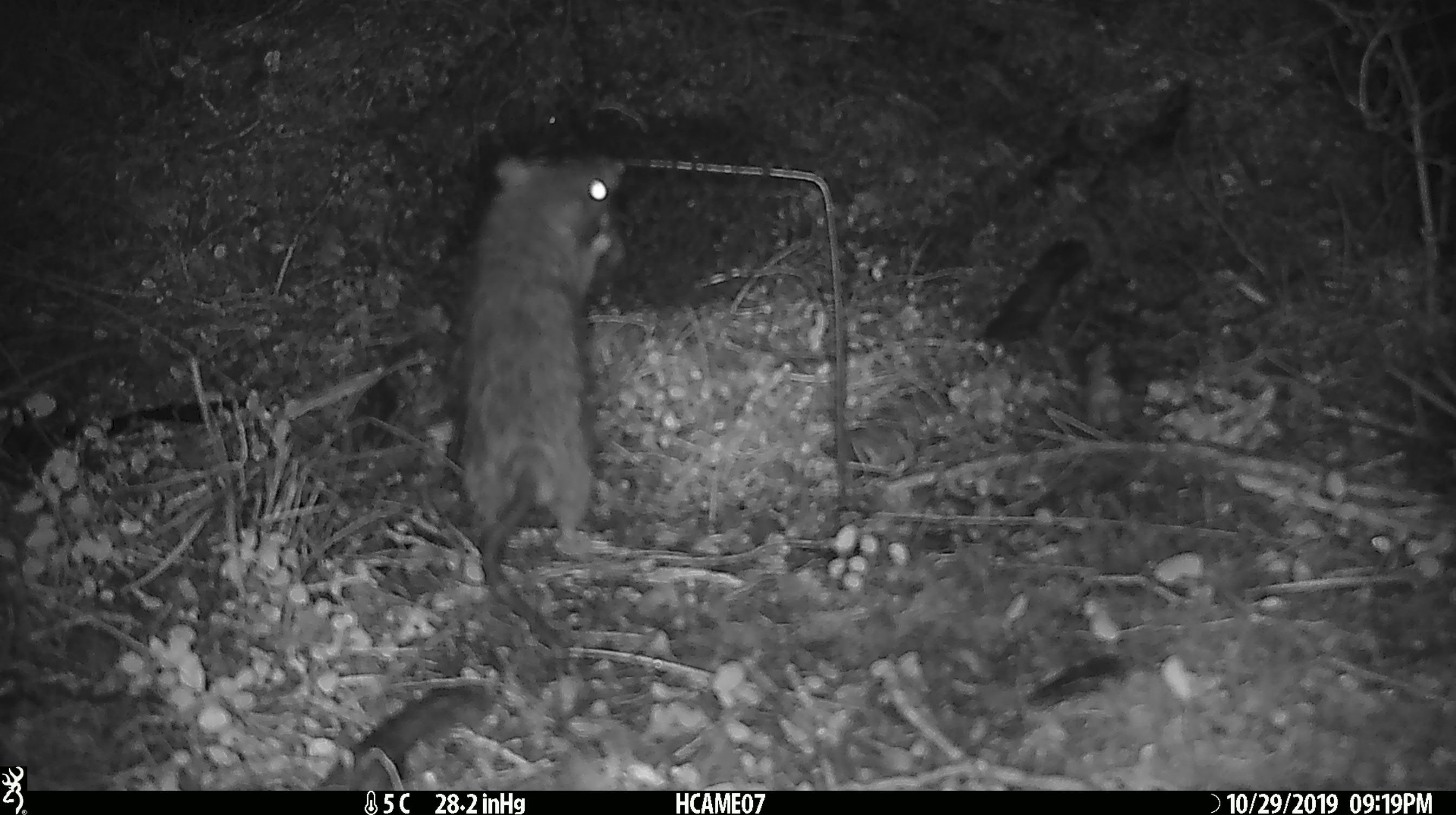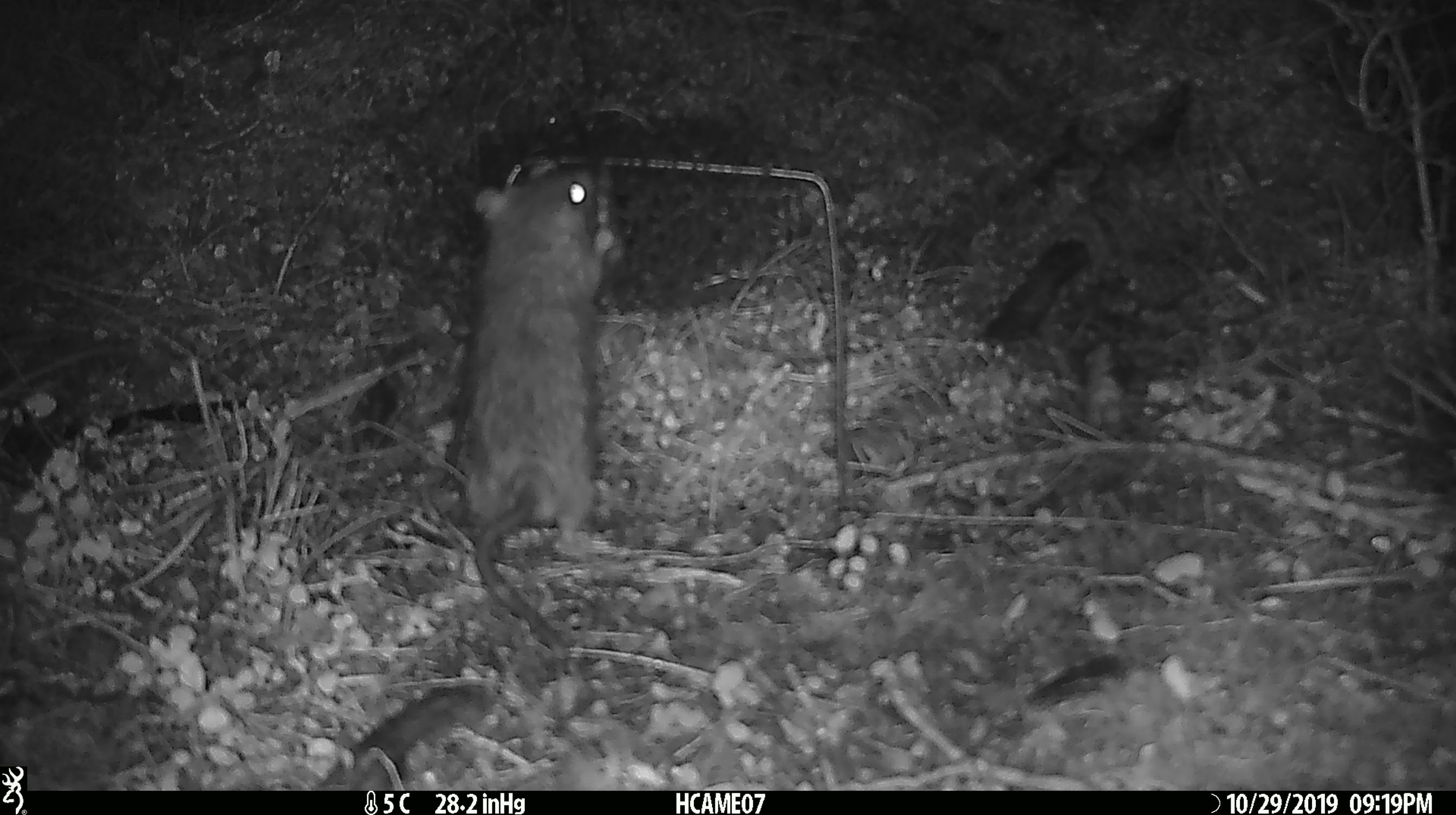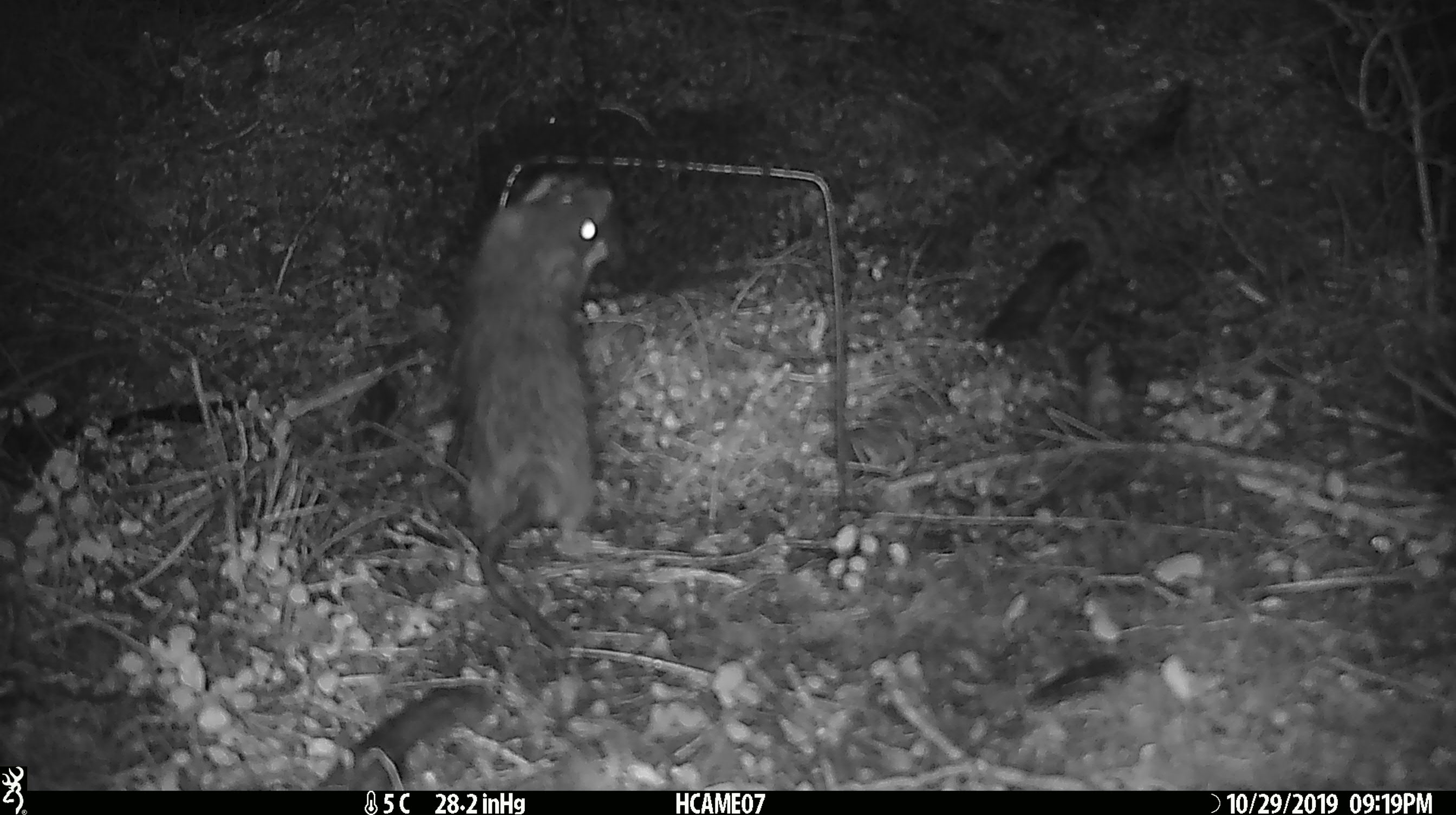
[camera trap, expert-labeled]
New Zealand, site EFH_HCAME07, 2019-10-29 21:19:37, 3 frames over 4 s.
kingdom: Animalia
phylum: Chordata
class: Mammalia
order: Rodentia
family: Muridae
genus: Rattus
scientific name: Rattus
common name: rat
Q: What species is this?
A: Rat (Rattus).